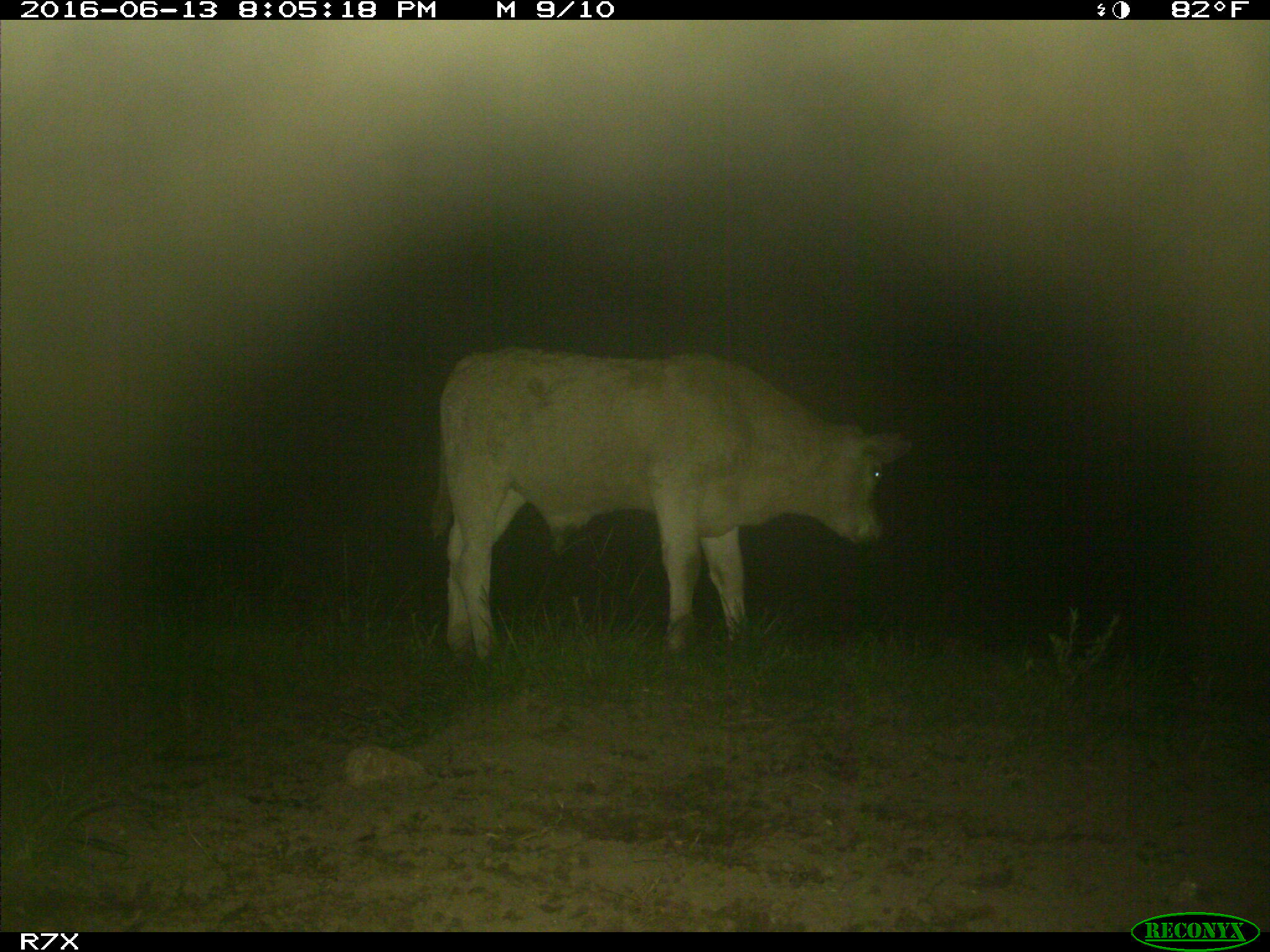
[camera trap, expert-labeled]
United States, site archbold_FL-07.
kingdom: Animalia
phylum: Chordata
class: Mammalia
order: Artiodactyla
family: Bovidae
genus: Bos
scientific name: Bos taurus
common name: domestic cow